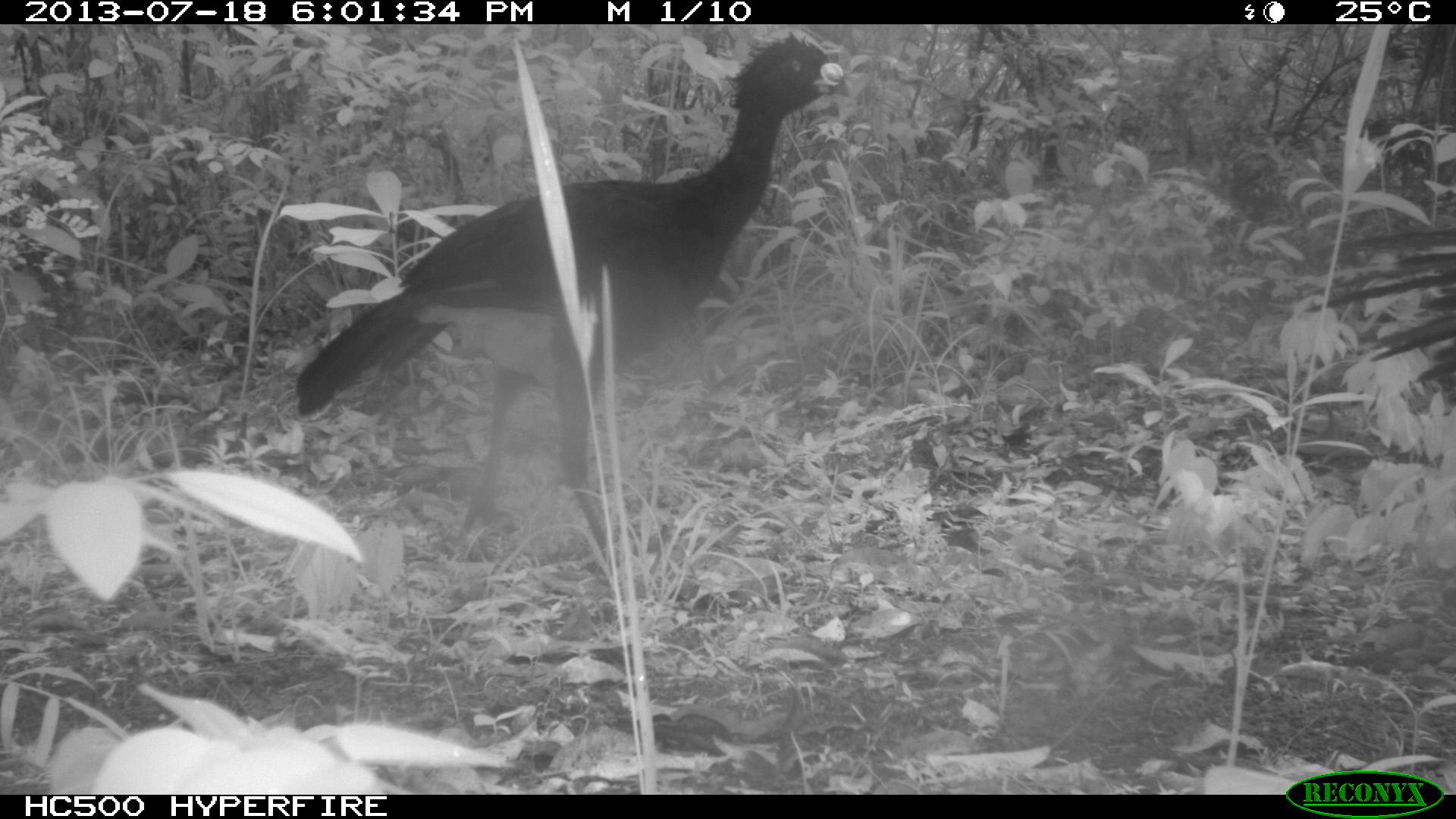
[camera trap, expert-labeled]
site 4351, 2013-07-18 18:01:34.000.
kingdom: Animalia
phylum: Chordata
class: Aves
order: Galliformes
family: Cracidae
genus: Crax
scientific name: Crax rubra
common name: great curassow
Crax rubra (great curassow), count 5.